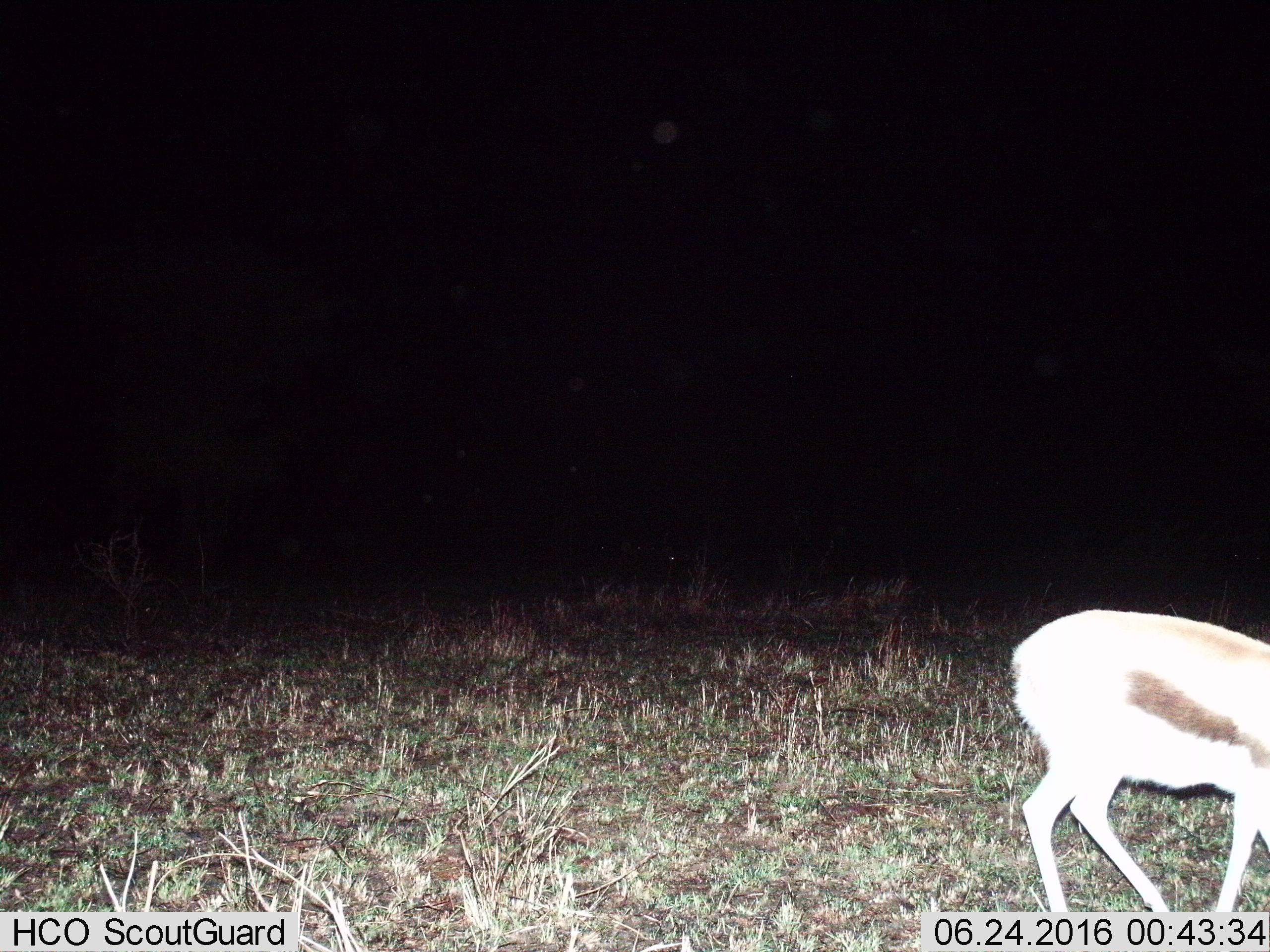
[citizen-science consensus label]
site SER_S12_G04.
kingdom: Animalia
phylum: Chordata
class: Mammalia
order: Artiodactyla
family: Bovidae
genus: Eudorcas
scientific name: Eudorcas thomsonii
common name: thomson's gazelle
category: gazellethomsons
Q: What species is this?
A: Gazellethomsons (thomson's gazelle) (Eudorcas thomsonii).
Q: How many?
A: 1.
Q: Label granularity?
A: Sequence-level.